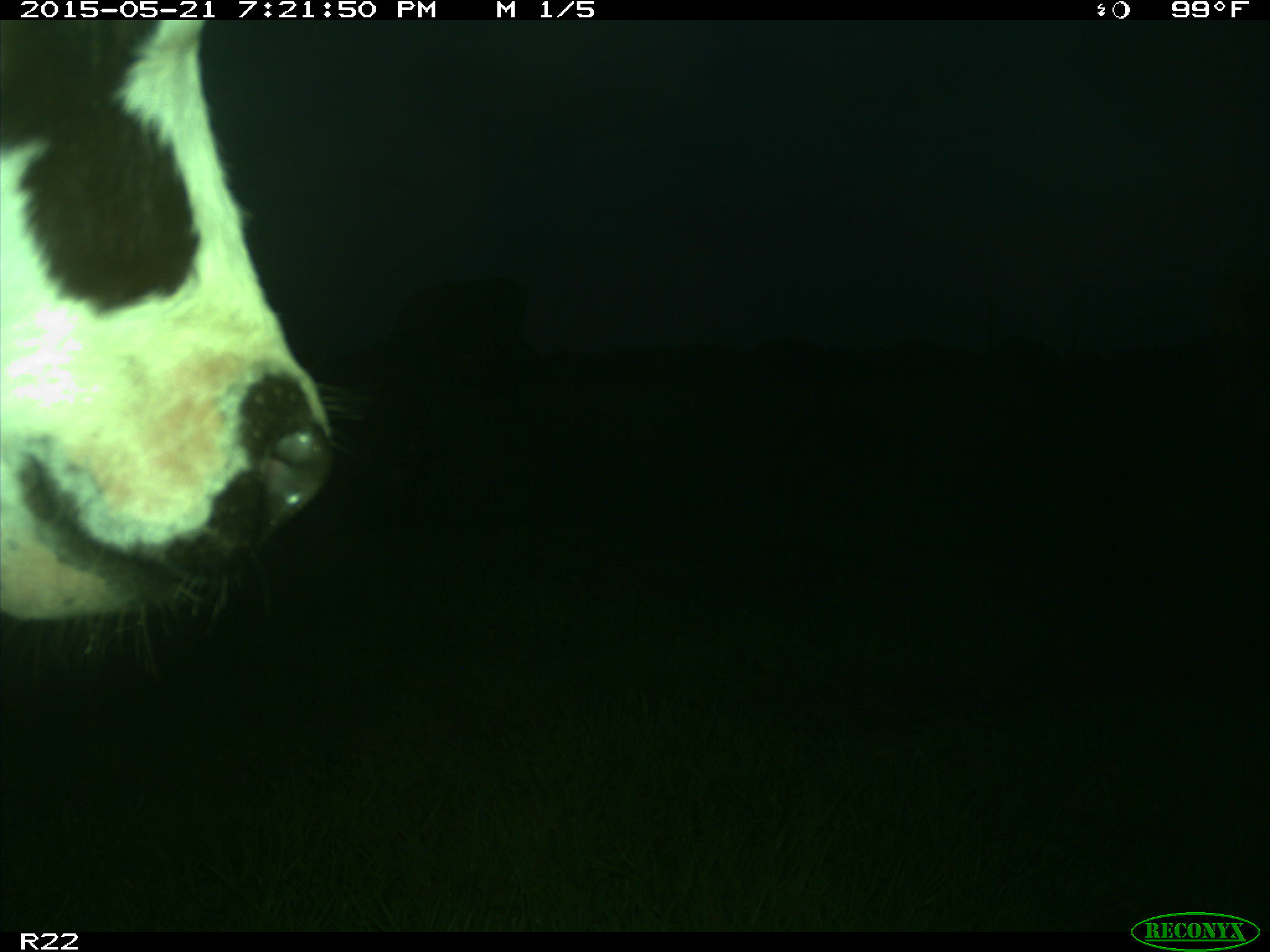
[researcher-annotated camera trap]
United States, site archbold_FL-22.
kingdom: Animalia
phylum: Chordata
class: Mammalia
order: Artiodactyla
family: Bovidae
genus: Bos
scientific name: Bos taurus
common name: domestic cow